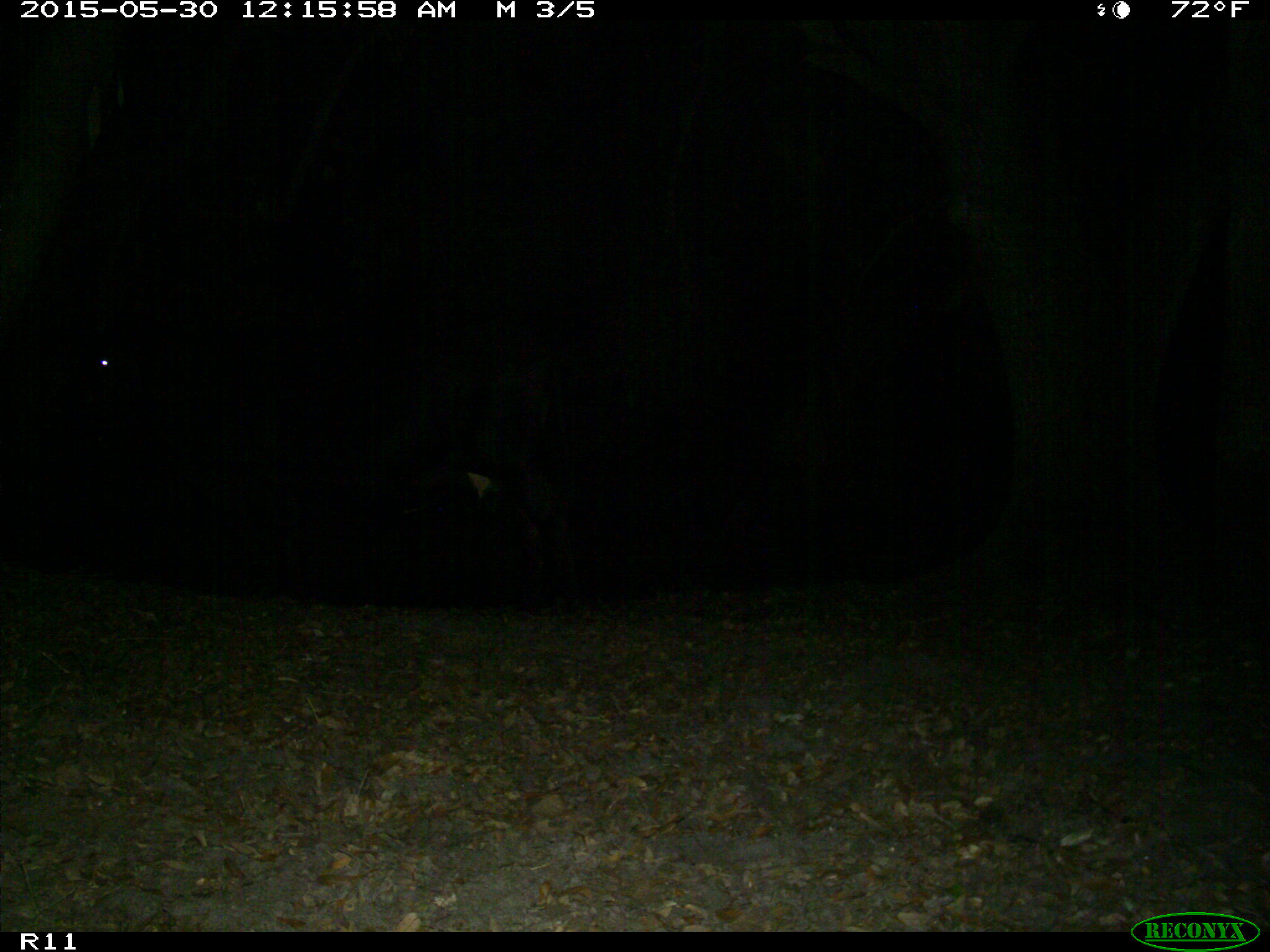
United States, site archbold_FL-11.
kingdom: Animalia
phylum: Chordata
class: Mammalia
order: Artiodactyla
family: Bovidae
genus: Bos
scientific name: Bos taurus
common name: domestic cow